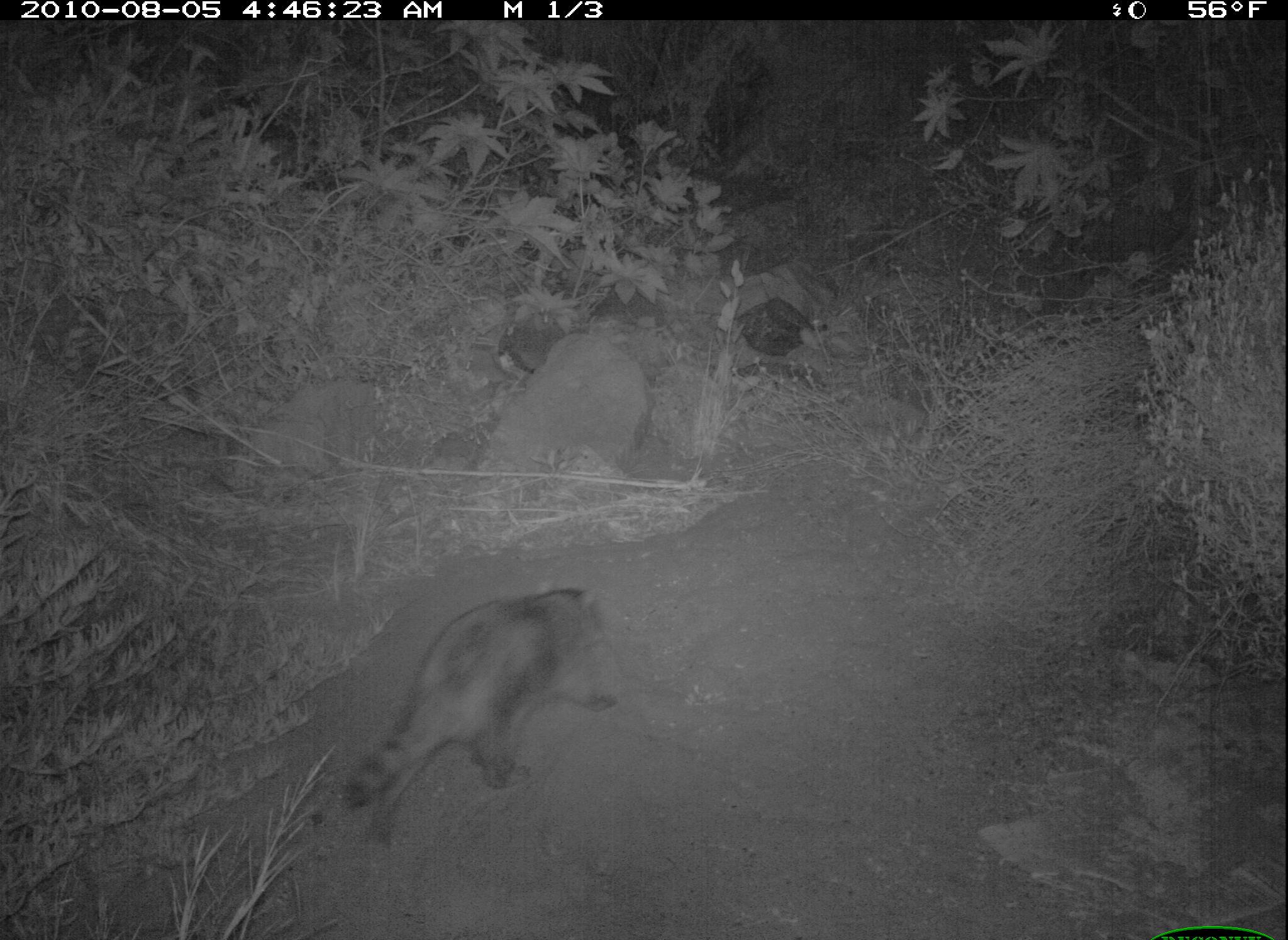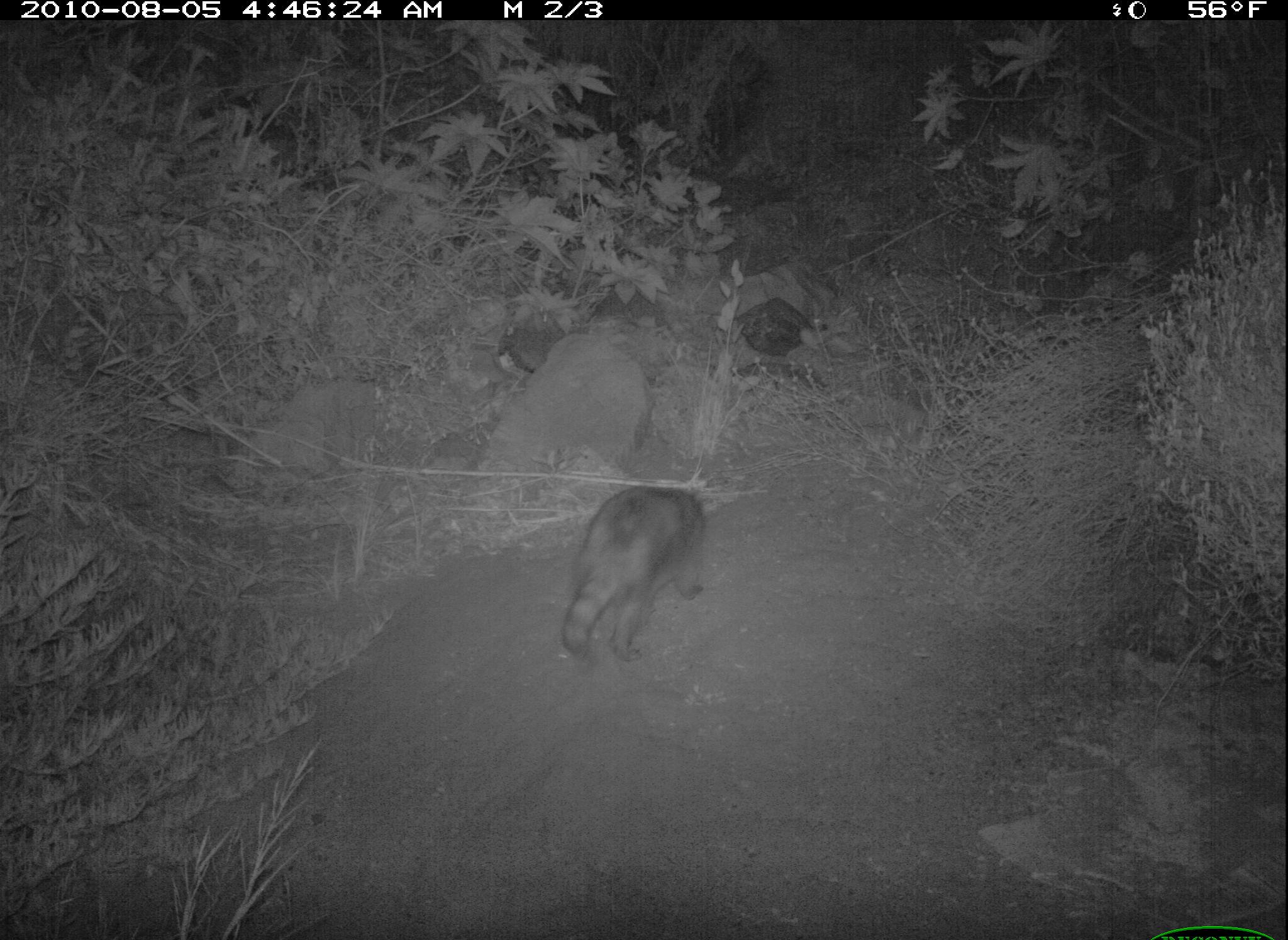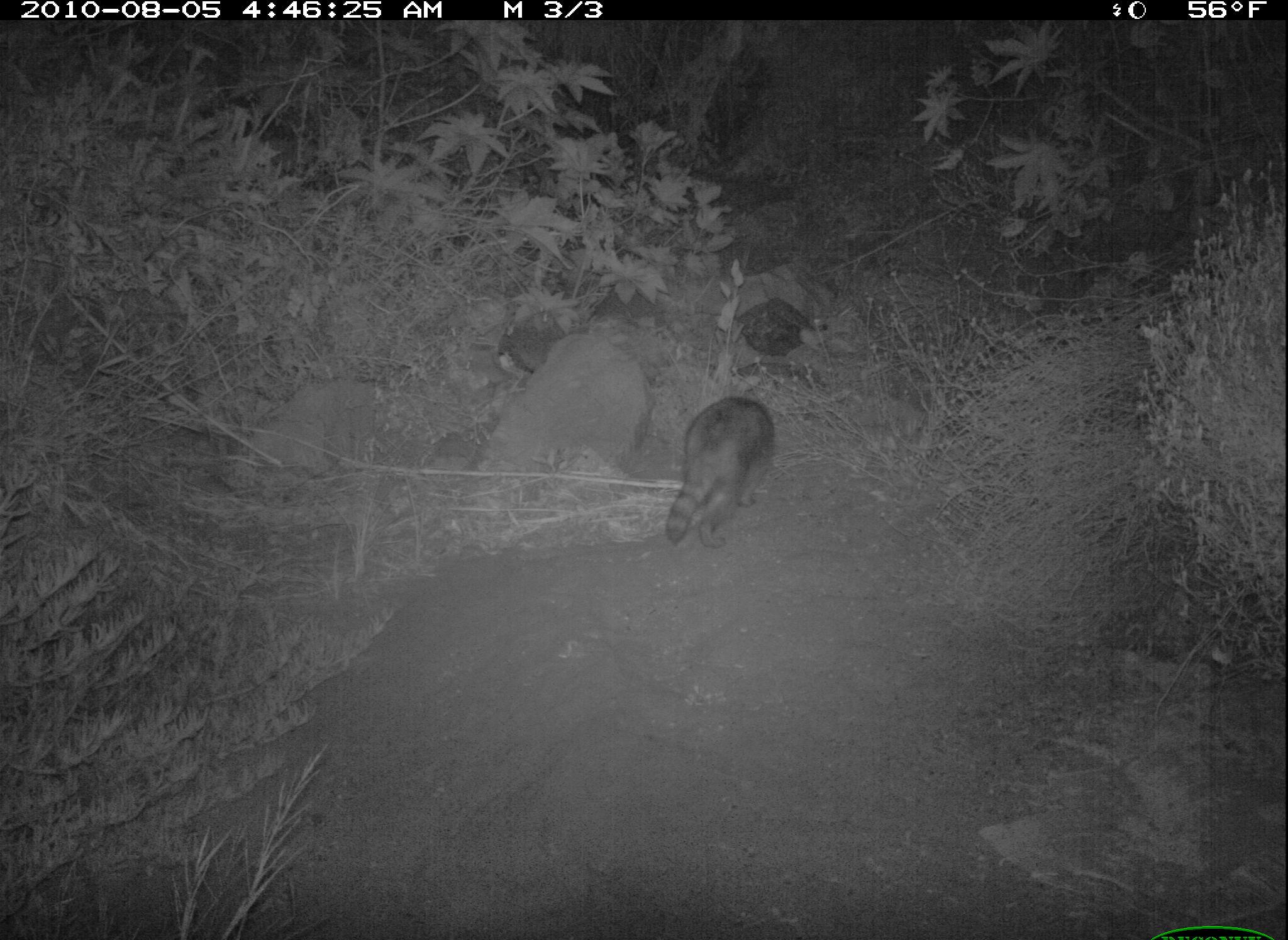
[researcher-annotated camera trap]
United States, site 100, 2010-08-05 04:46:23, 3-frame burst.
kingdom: Animalia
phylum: Chordata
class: Mammalia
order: Carnivora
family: Procyonidae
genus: Procyon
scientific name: Procyon lotor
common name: raccoon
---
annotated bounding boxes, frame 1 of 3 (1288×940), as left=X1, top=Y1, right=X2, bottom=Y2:
raccoon: left=341, top=562, right=613, bottom=828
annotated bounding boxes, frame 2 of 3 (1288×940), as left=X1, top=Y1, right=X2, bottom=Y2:
raccoon: left=551, top=464, right=752, bottom=693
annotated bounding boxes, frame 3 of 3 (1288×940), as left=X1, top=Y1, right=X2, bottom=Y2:
raccoon: left=642, top=374, right=807, bottom=557